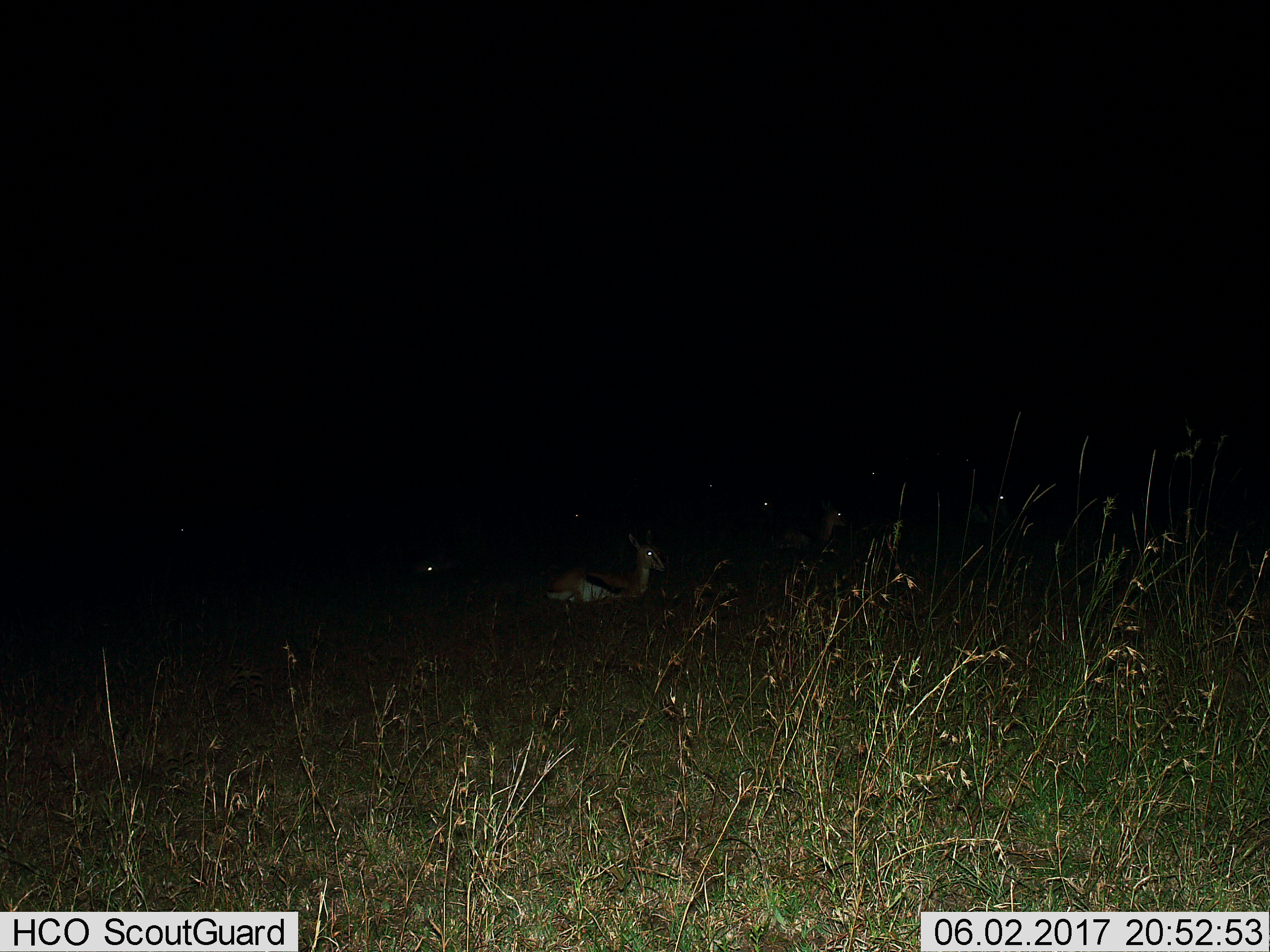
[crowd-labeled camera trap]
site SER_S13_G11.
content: unidentified animal